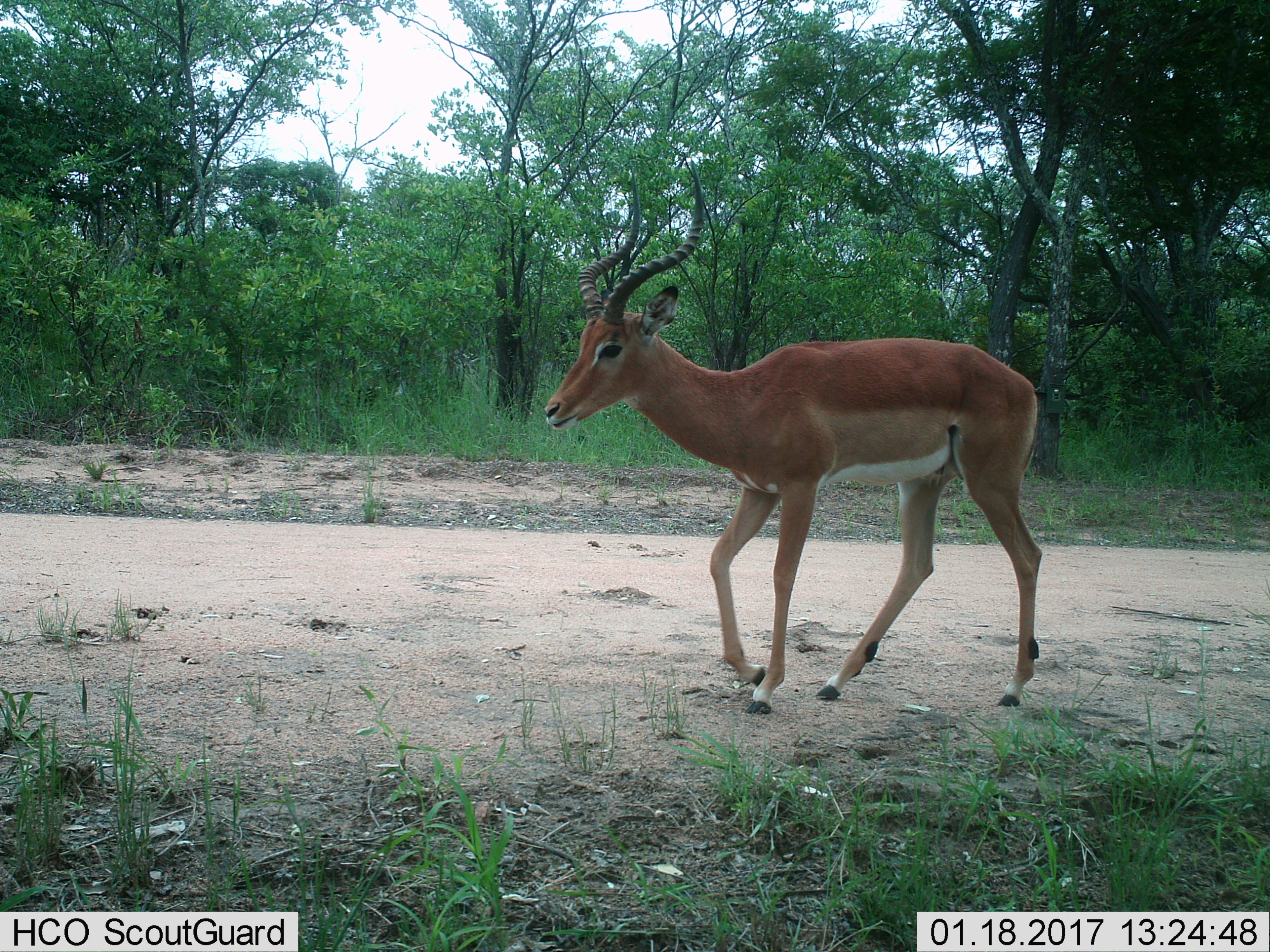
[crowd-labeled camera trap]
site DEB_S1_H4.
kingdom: Animalia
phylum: Chordata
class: Mammalia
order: Artiodactyla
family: Bovidae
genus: Aepyceros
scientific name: Aepyceros melampus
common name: impala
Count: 1.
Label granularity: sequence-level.